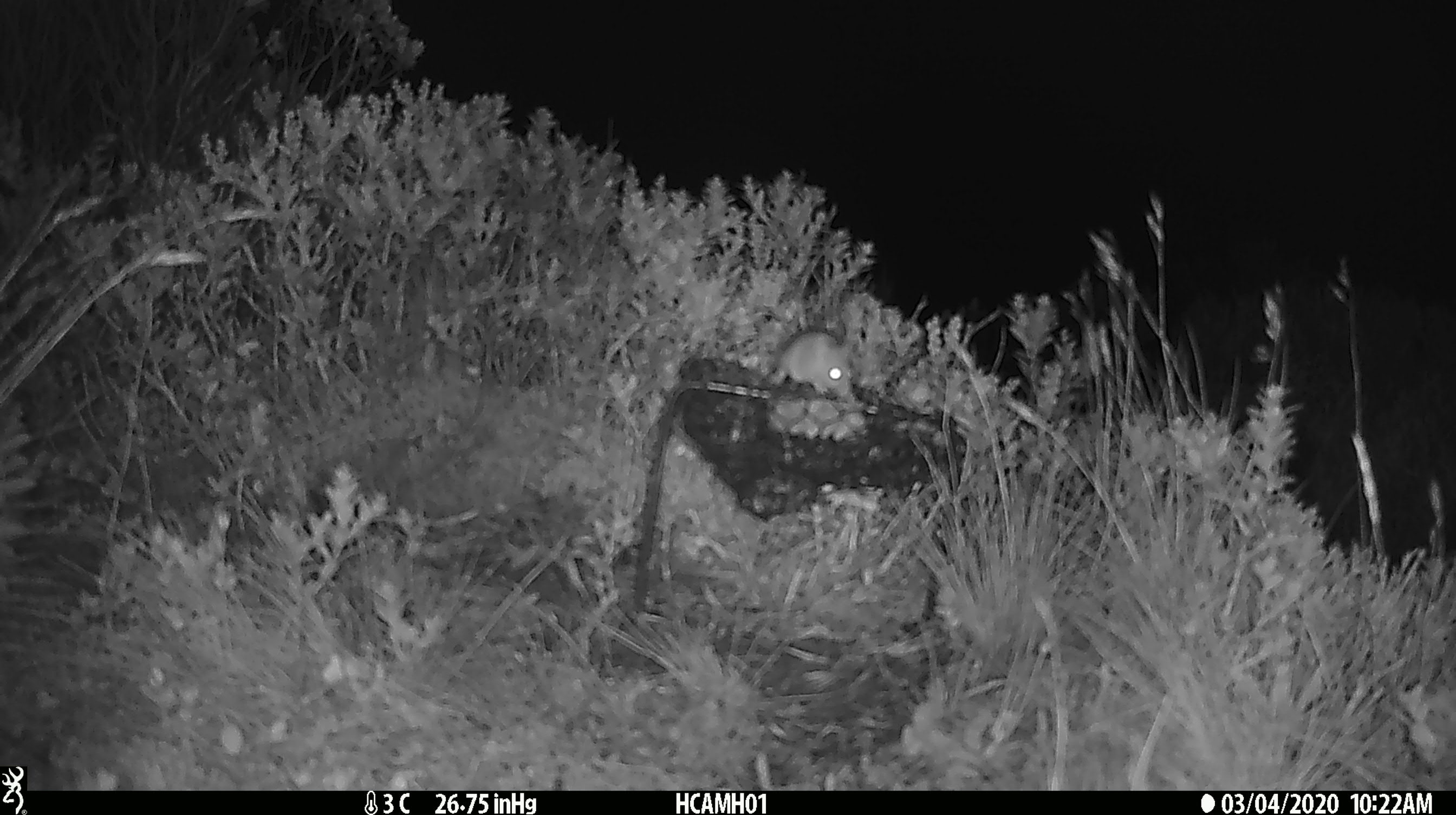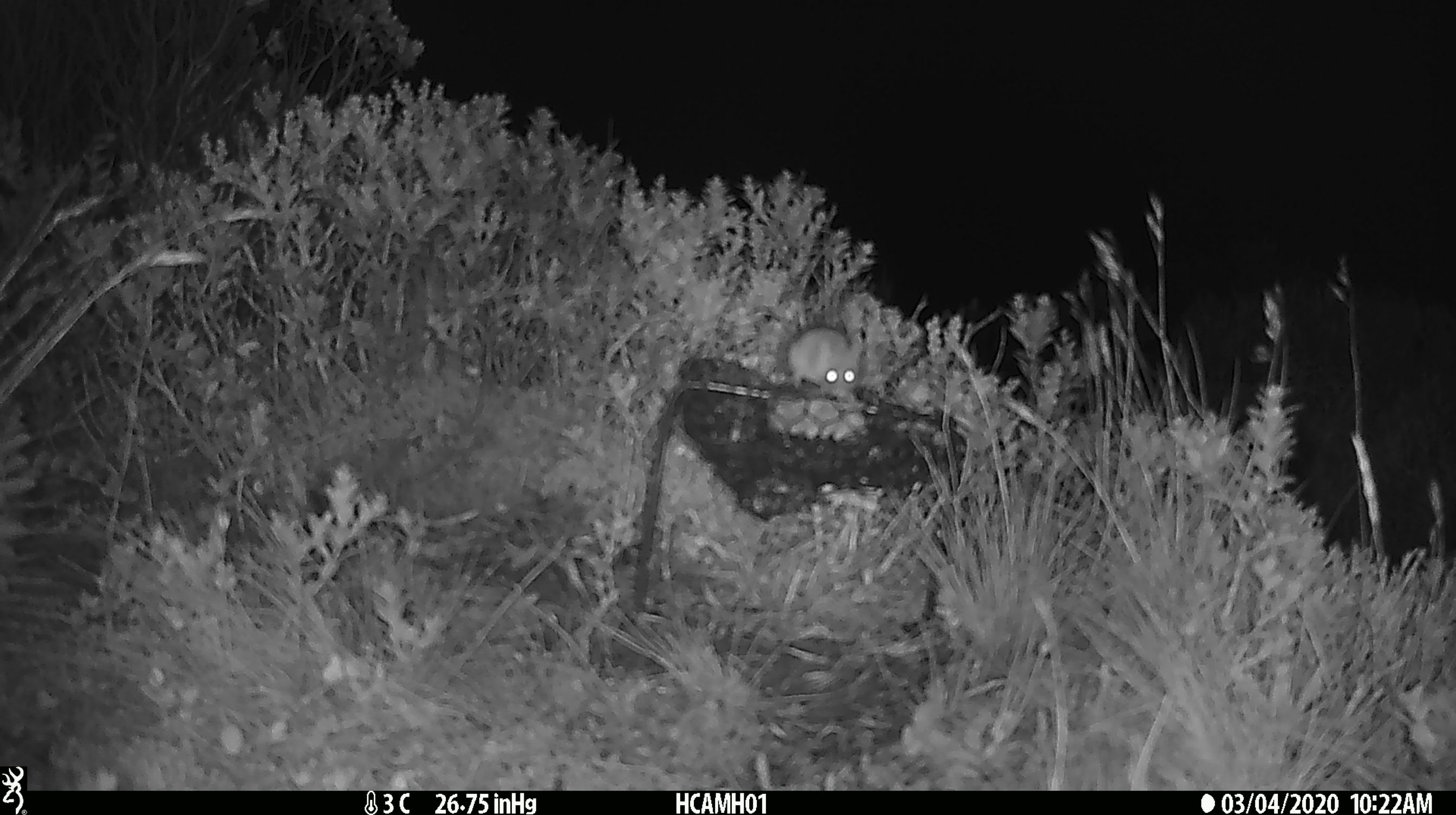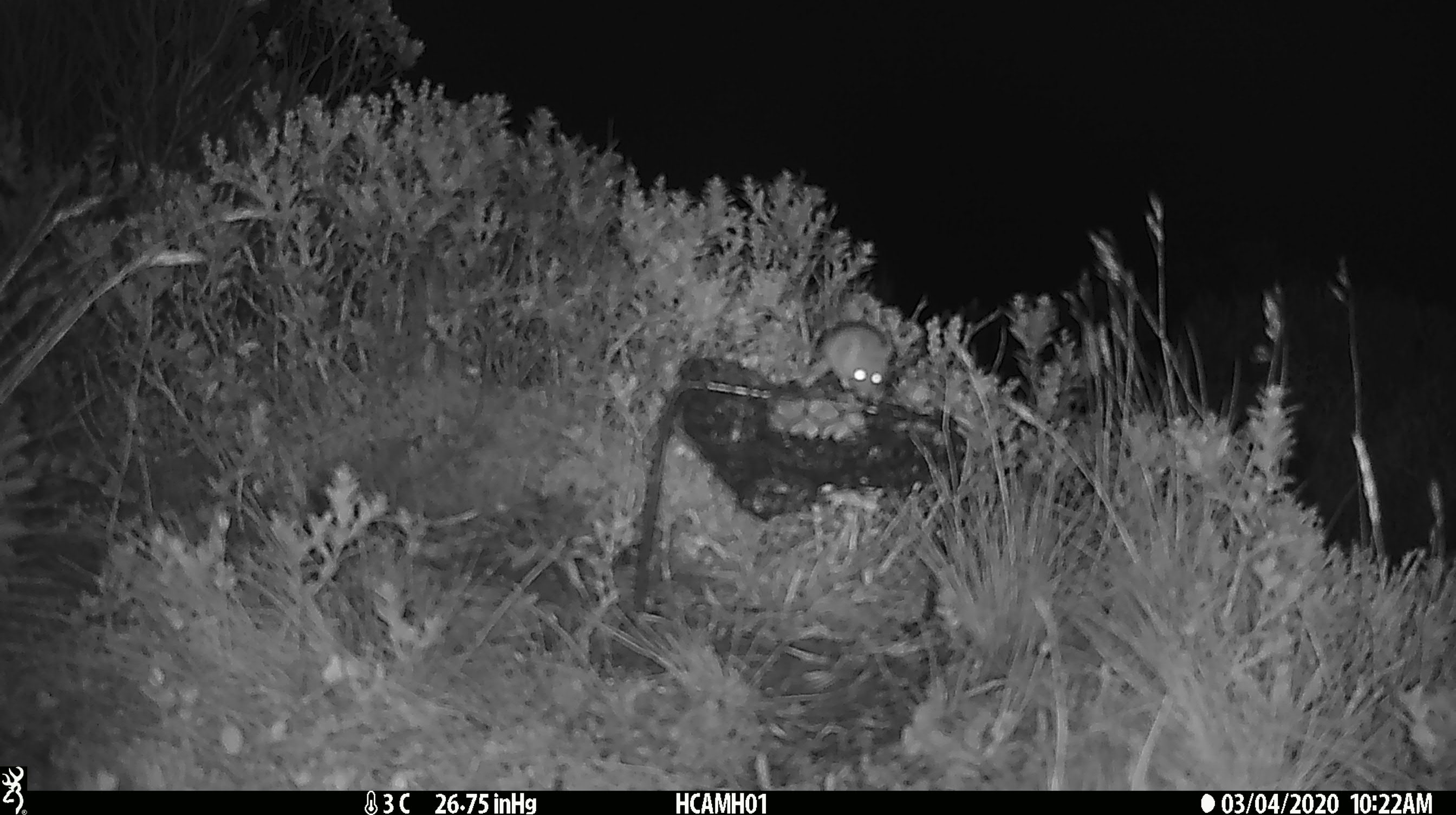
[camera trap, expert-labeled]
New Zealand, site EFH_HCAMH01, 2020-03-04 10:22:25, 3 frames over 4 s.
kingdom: Animalia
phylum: Chordata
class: Mammalia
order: Rodentia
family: Muridae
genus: Mus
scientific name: Mus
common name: mouse